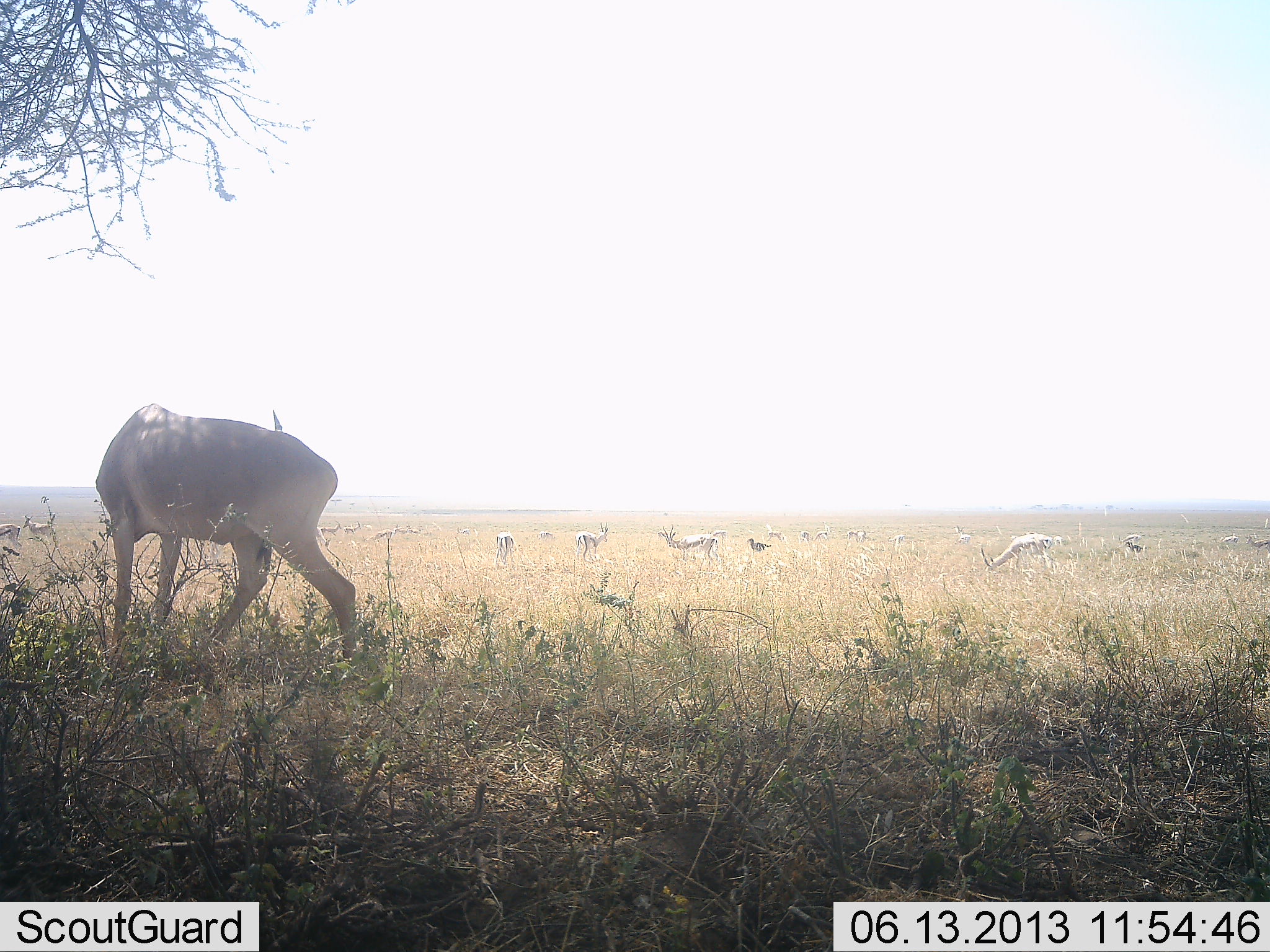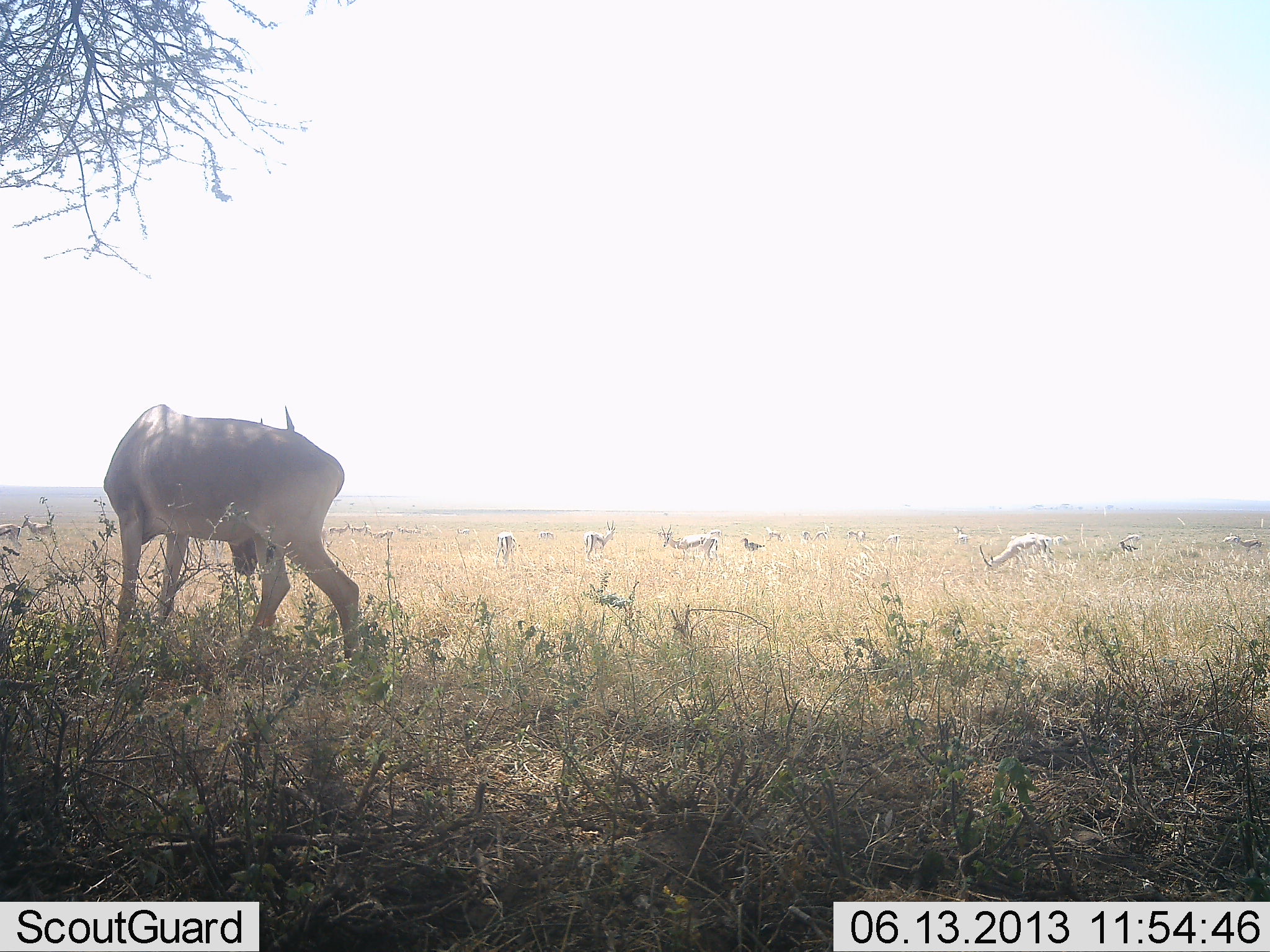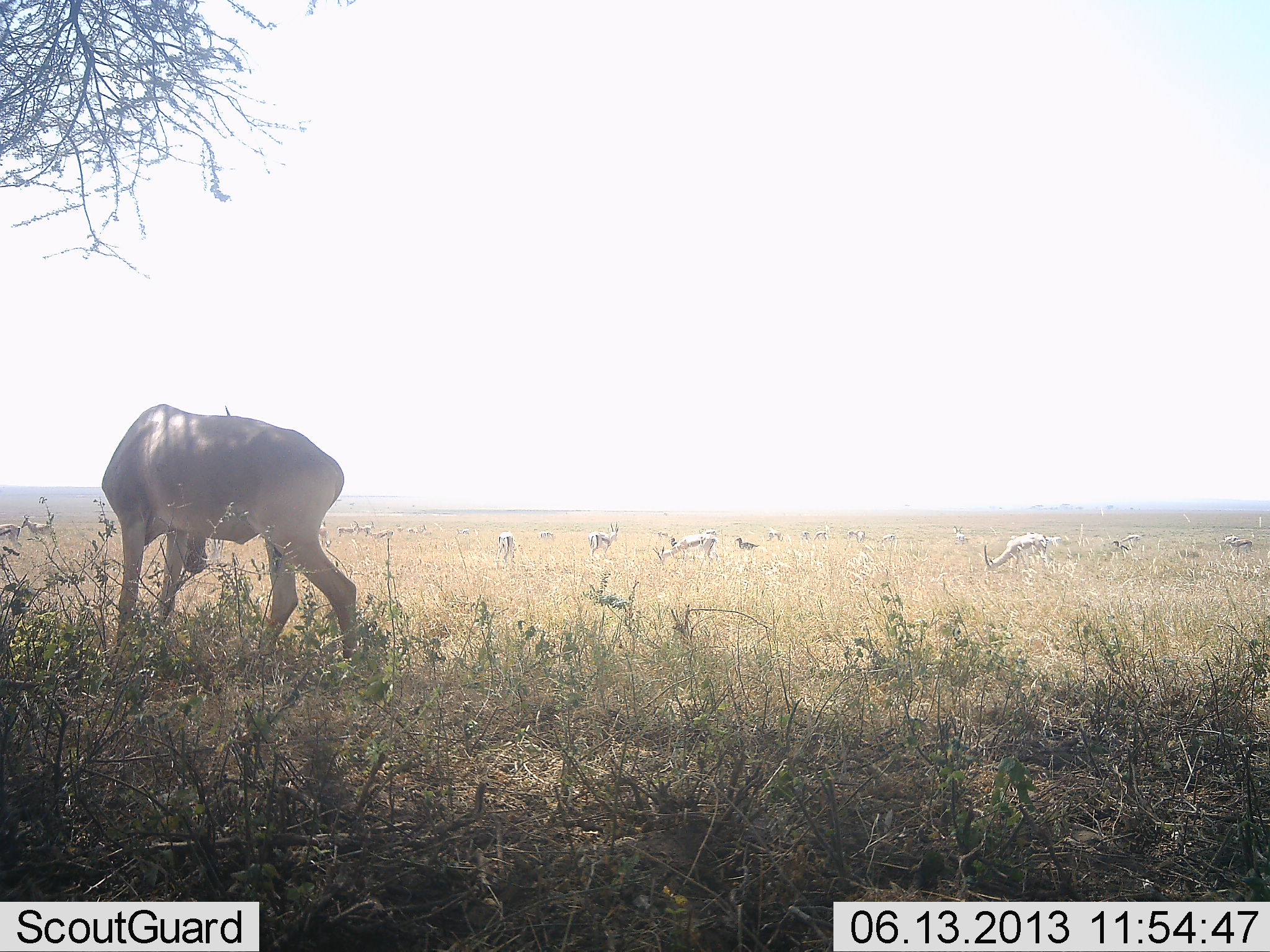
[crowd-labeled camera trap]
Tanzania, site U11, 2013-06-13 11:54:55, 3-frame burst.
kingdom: Animalia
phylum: Chordata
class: Mammalia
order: Artiodactyla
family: Bovidae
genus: Eudorcas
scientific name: Eudorcas thomsonii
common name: thomson's gazelle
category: gazellethomsons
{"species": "gazellethomsons (thomson's gazelle) (Eudorcas thomsonii)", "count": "11-50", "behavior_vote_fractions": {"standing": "67%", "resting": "8%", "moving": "33%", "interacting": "17%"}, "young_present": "8%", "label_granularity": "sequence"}